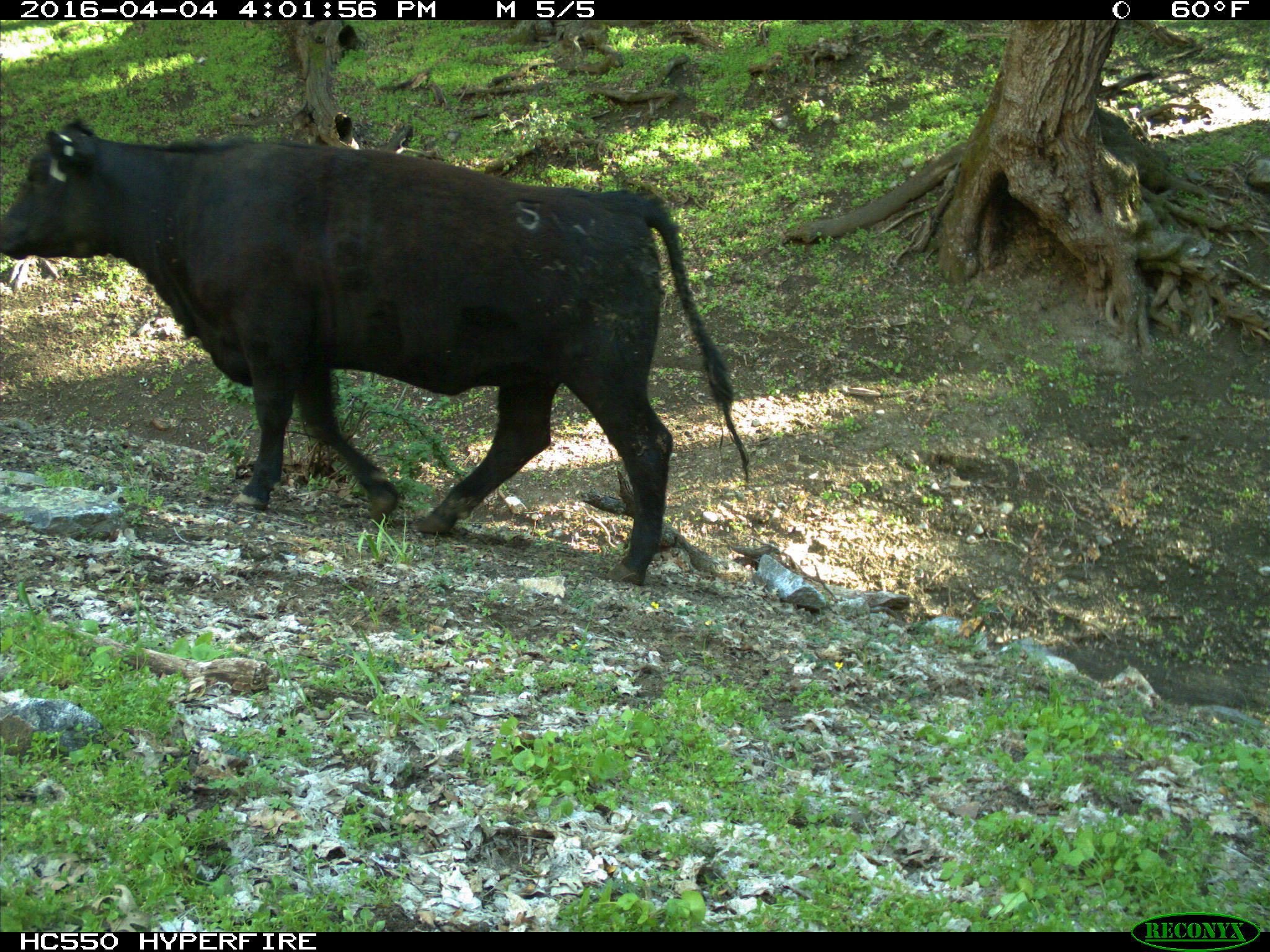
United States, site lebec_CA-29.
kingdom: Animalia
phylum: Chordata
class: Mammalia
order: Artiodactyla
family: Bovidae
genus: Bos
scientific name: Bos taurus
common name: domestic cow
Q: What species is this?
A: Bos taurus (domestic cow).